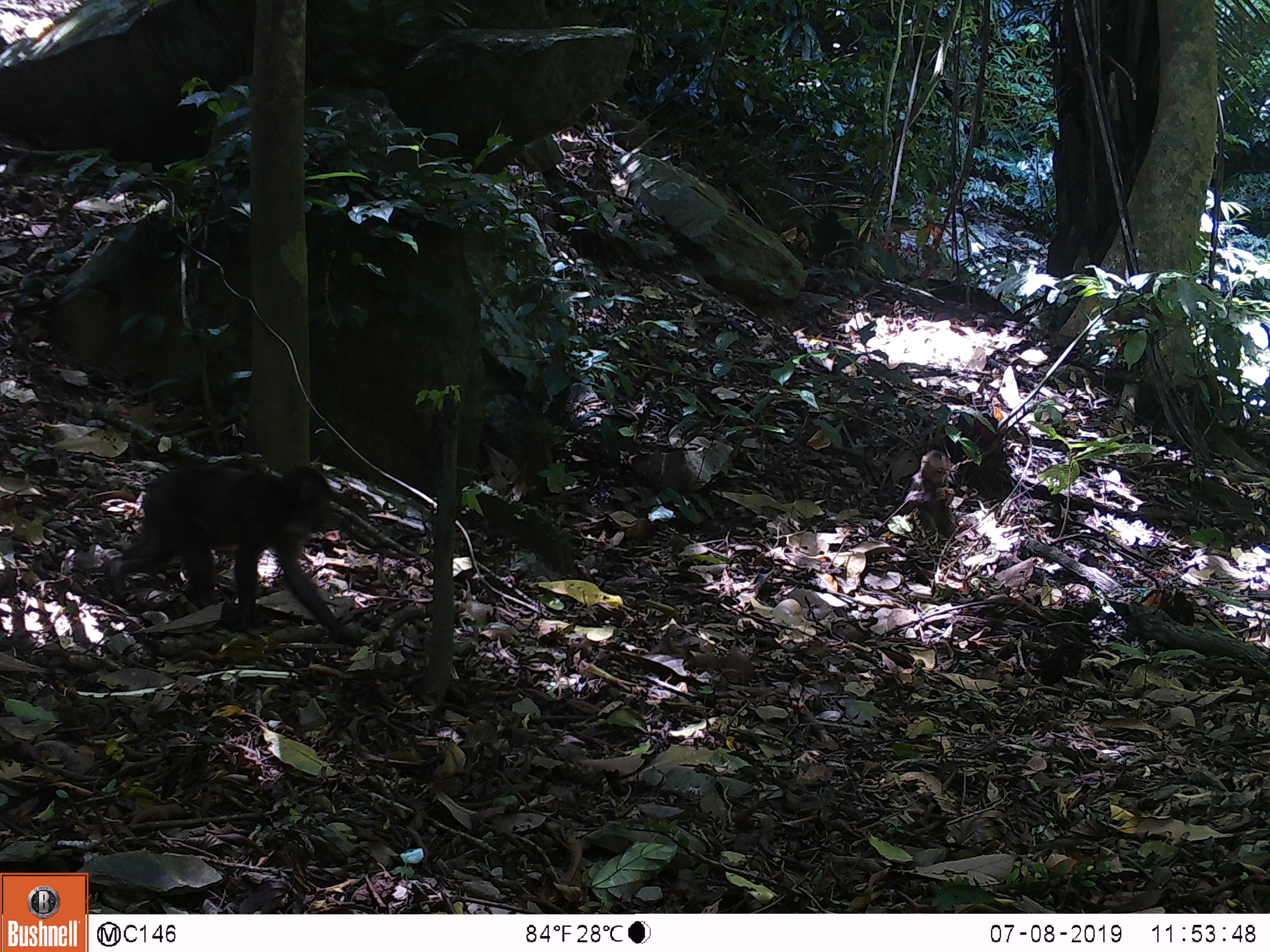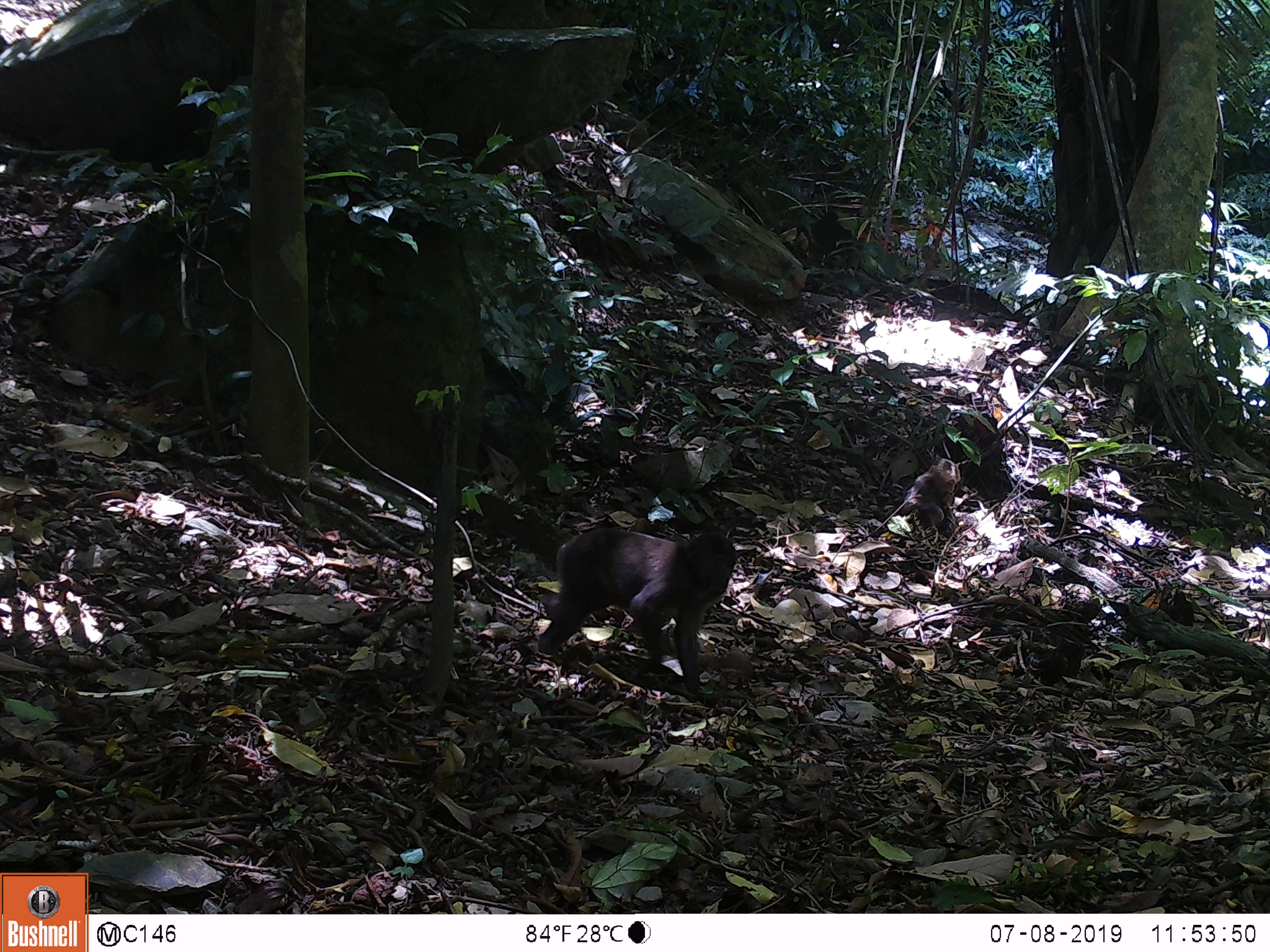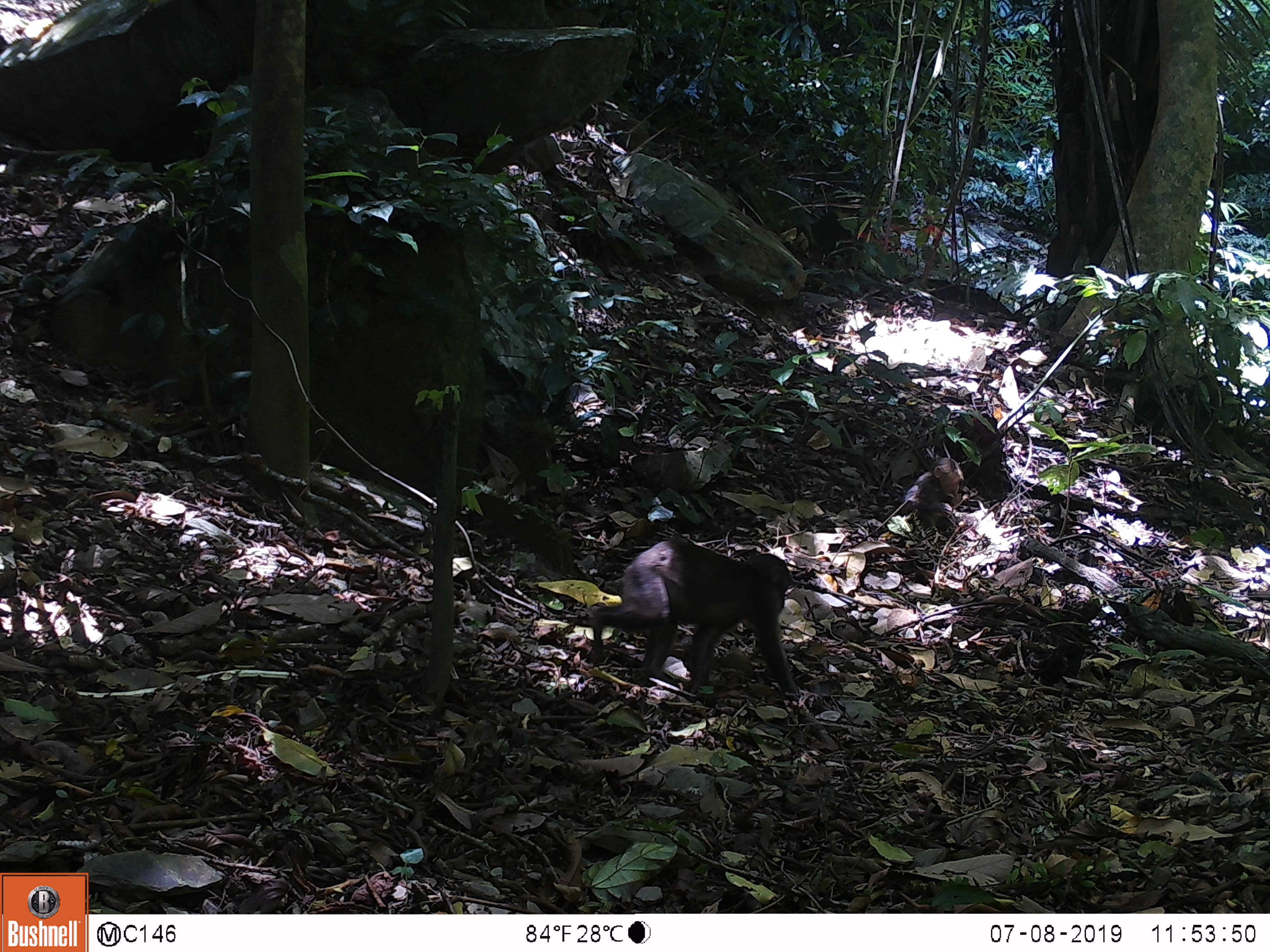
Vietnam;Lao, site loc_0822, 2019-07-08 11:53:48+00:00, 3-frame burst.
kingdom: Animalia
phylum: Chordata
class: Mammalia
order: Primates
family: Cercopithecidae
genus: Macaca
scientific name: Macaca arctoides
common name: stump-tailed macaque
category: stump tailed macaque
Stump tailed macaque (stump-tailed macaque) (Macaca arctoides). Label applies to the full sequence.